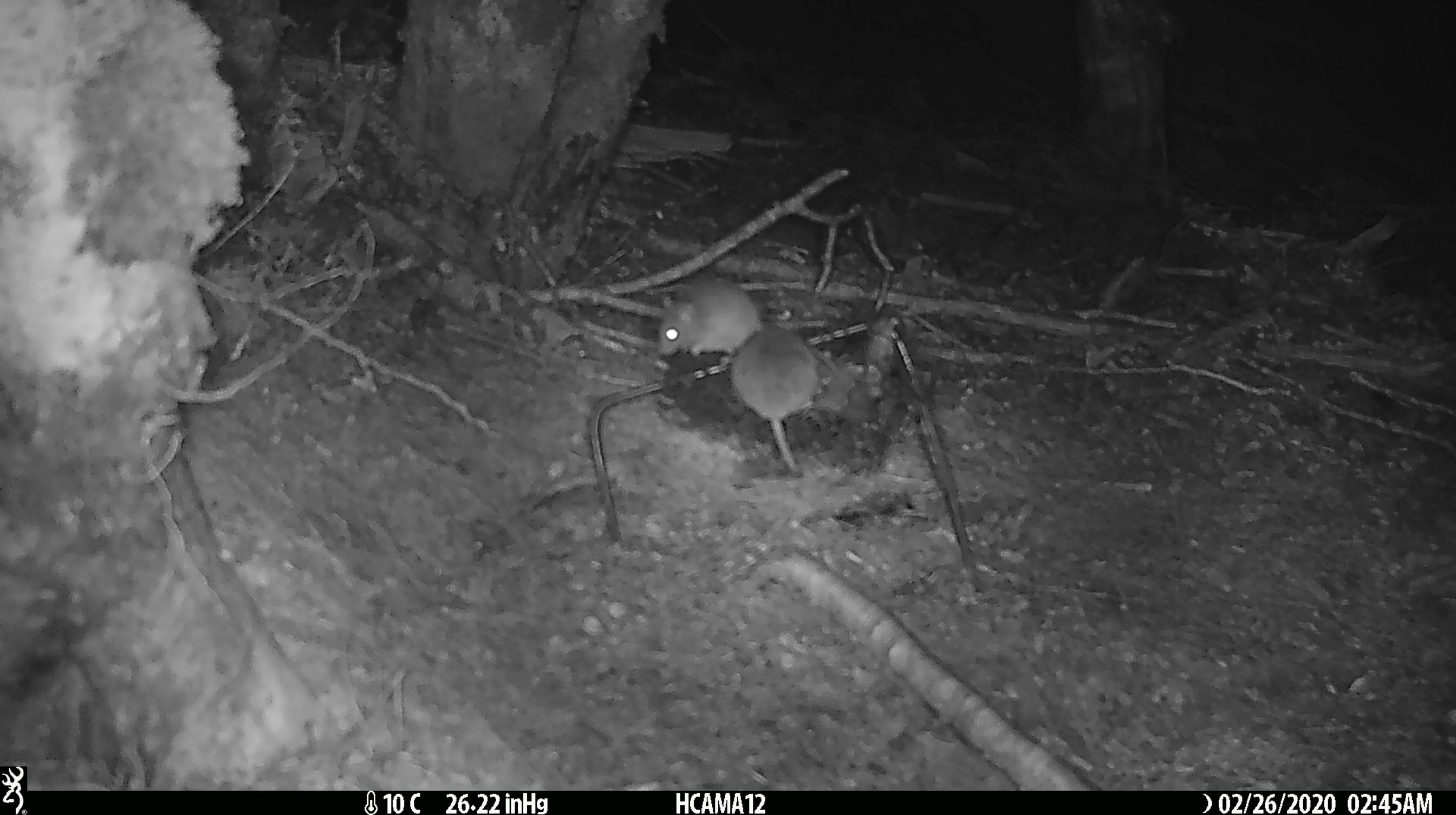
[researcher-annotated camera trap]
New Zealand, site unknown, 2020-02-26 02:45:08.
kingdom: Animalia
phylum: Chordata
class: Mammalia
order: Rodentia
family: Muridae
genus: Mus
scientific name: Mus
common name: mouse